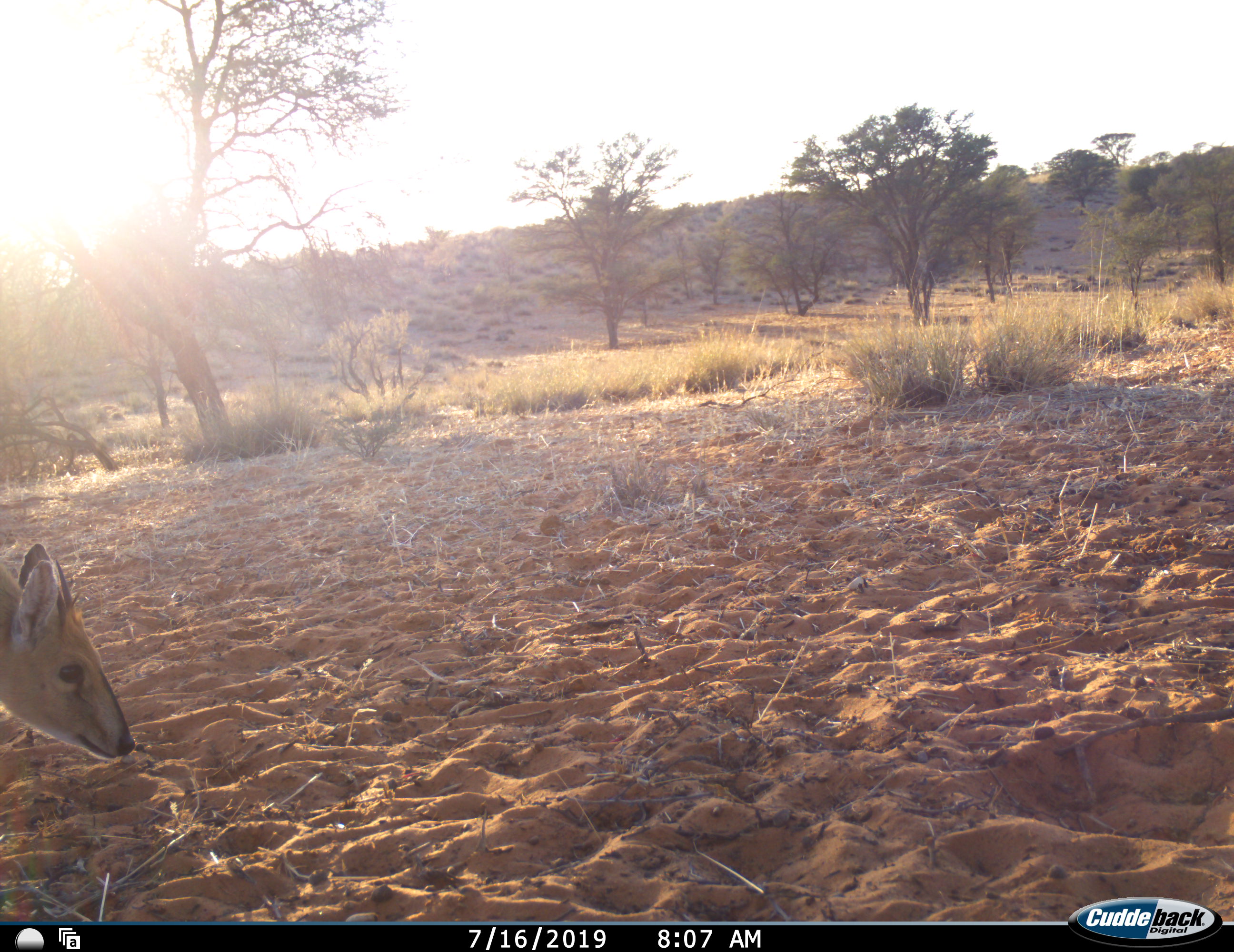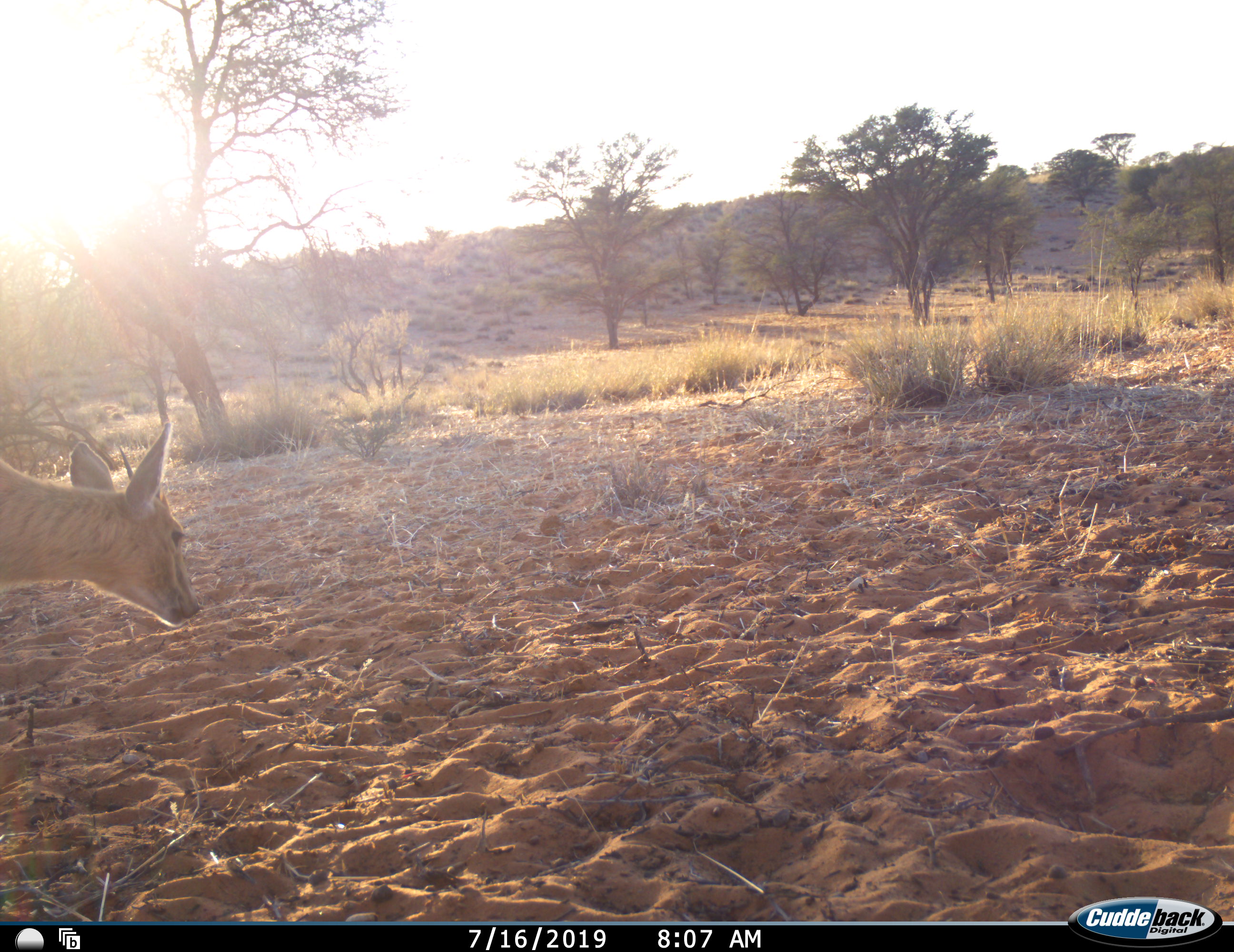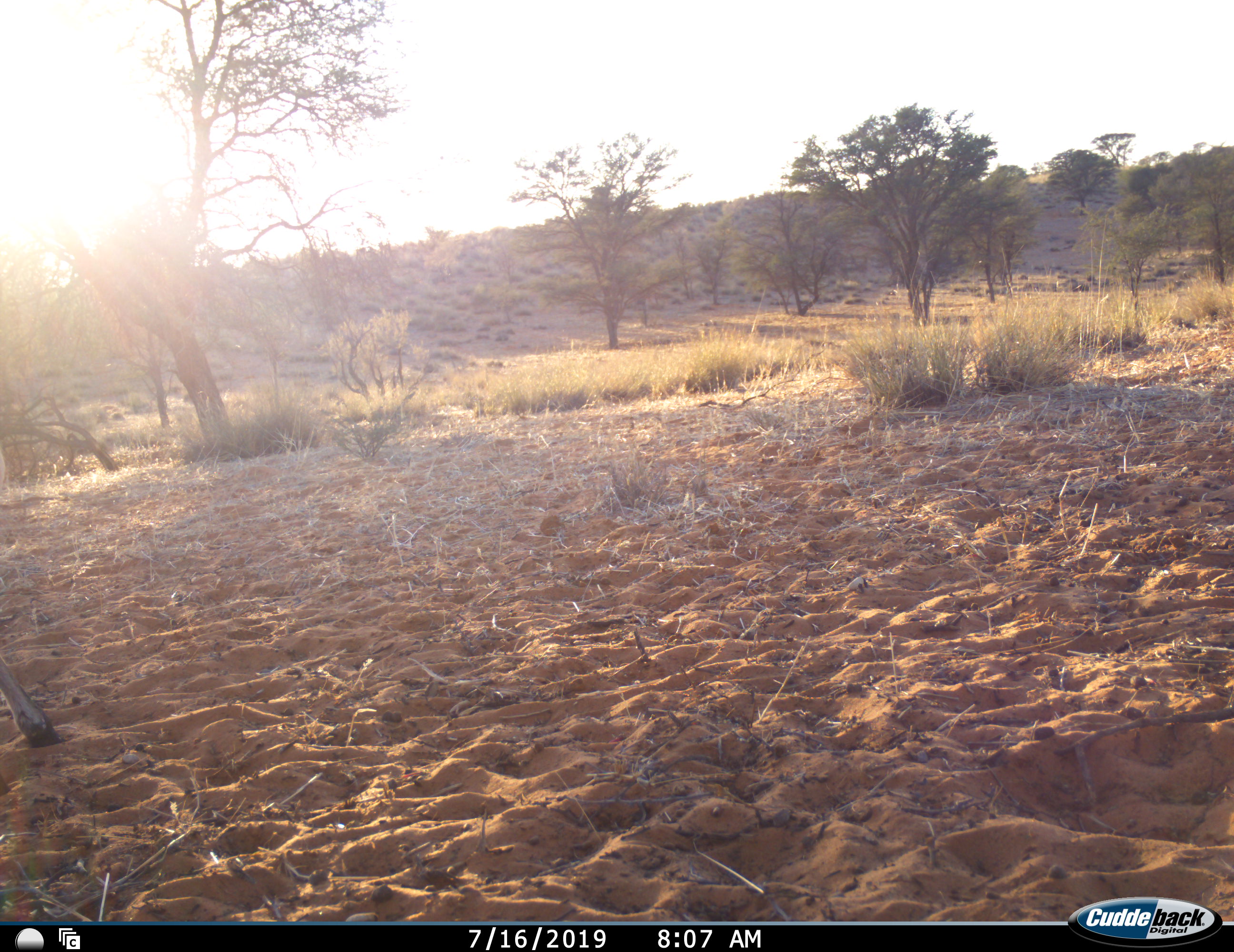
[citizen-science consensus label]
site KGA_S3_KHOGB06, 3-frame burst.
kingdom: Animalia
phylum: Chordata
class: Mammalia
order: Artiodactyla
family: Bovidae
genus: Sylvicapra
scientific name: Sylvicapra grimmia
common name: common duiker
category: duikercommongrey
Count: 1.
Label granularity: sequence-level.